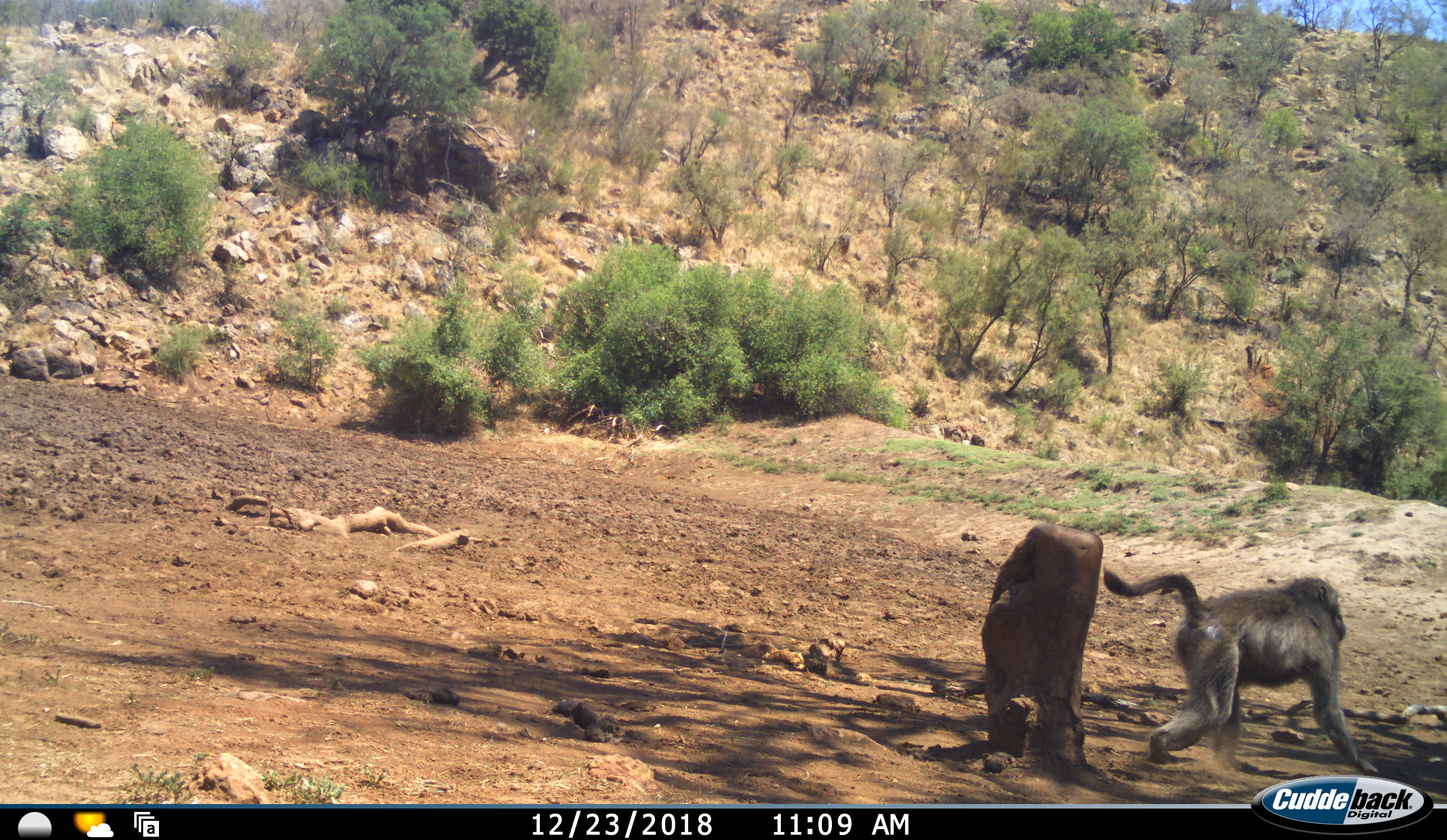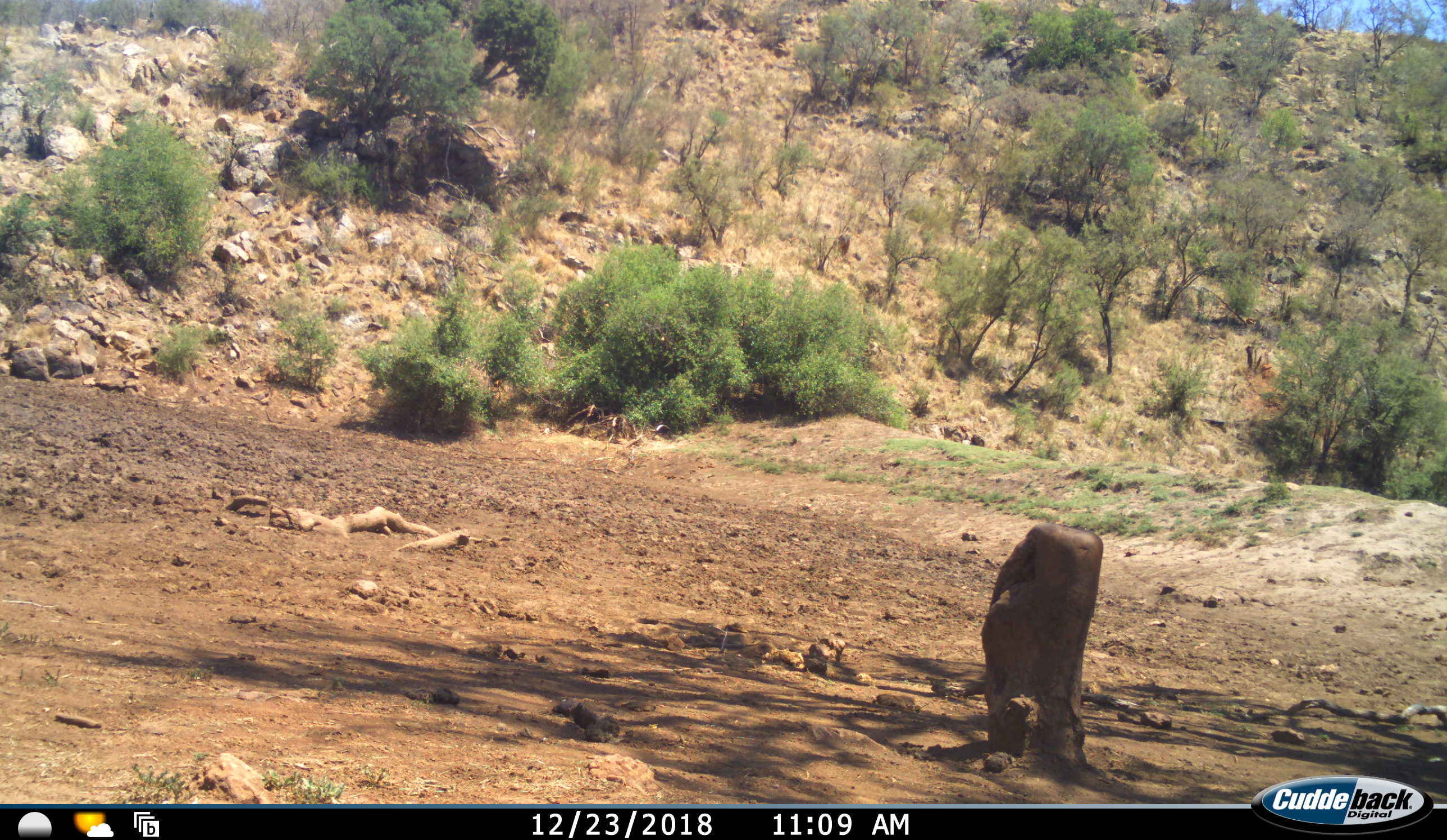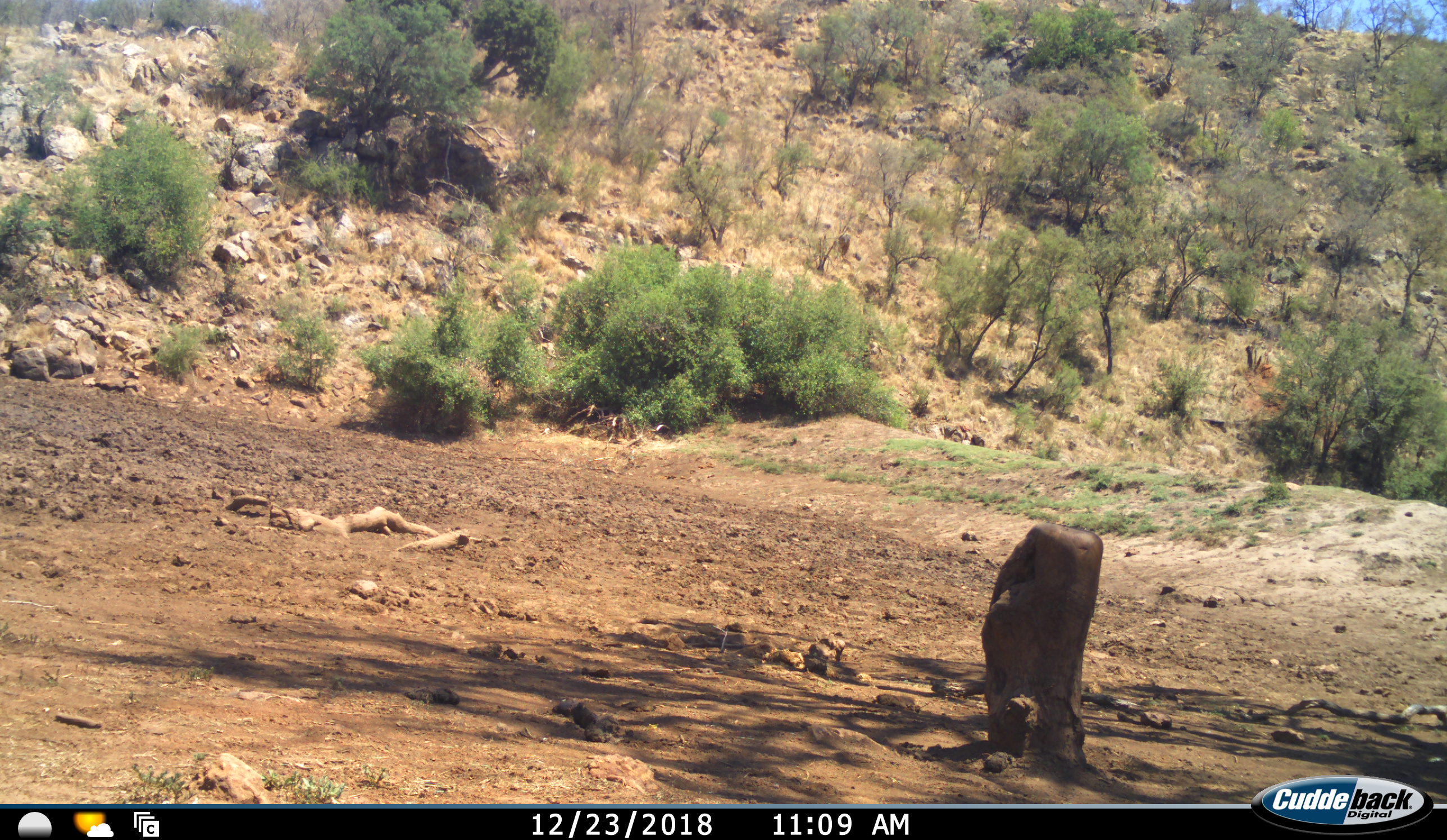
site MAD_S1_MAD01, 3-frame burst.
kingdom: Animalia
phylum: Chordata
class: Mammalia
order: Primates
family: Cercopithecidae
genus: Papio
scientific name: Papio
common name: baboon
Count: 1.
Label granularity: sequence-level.